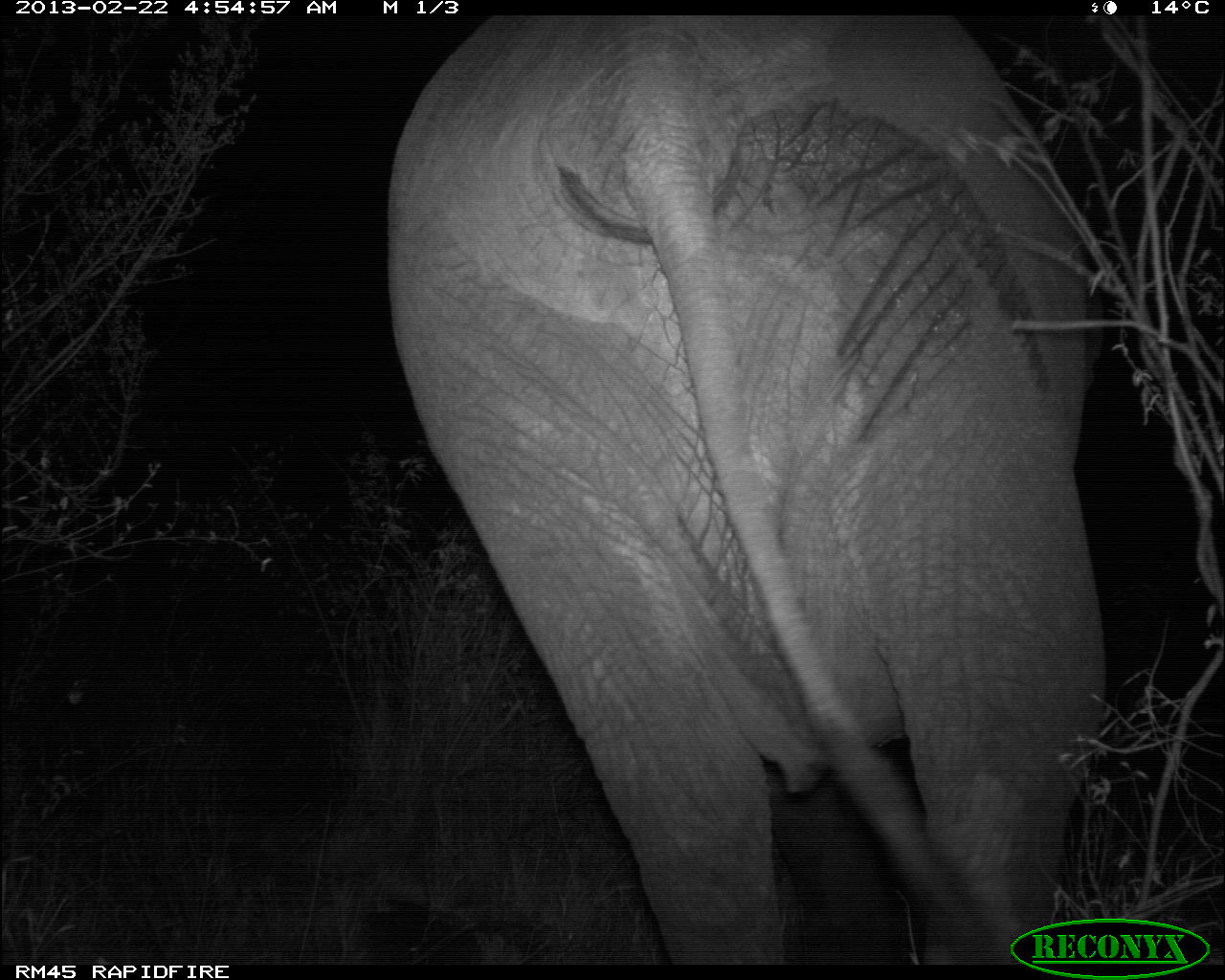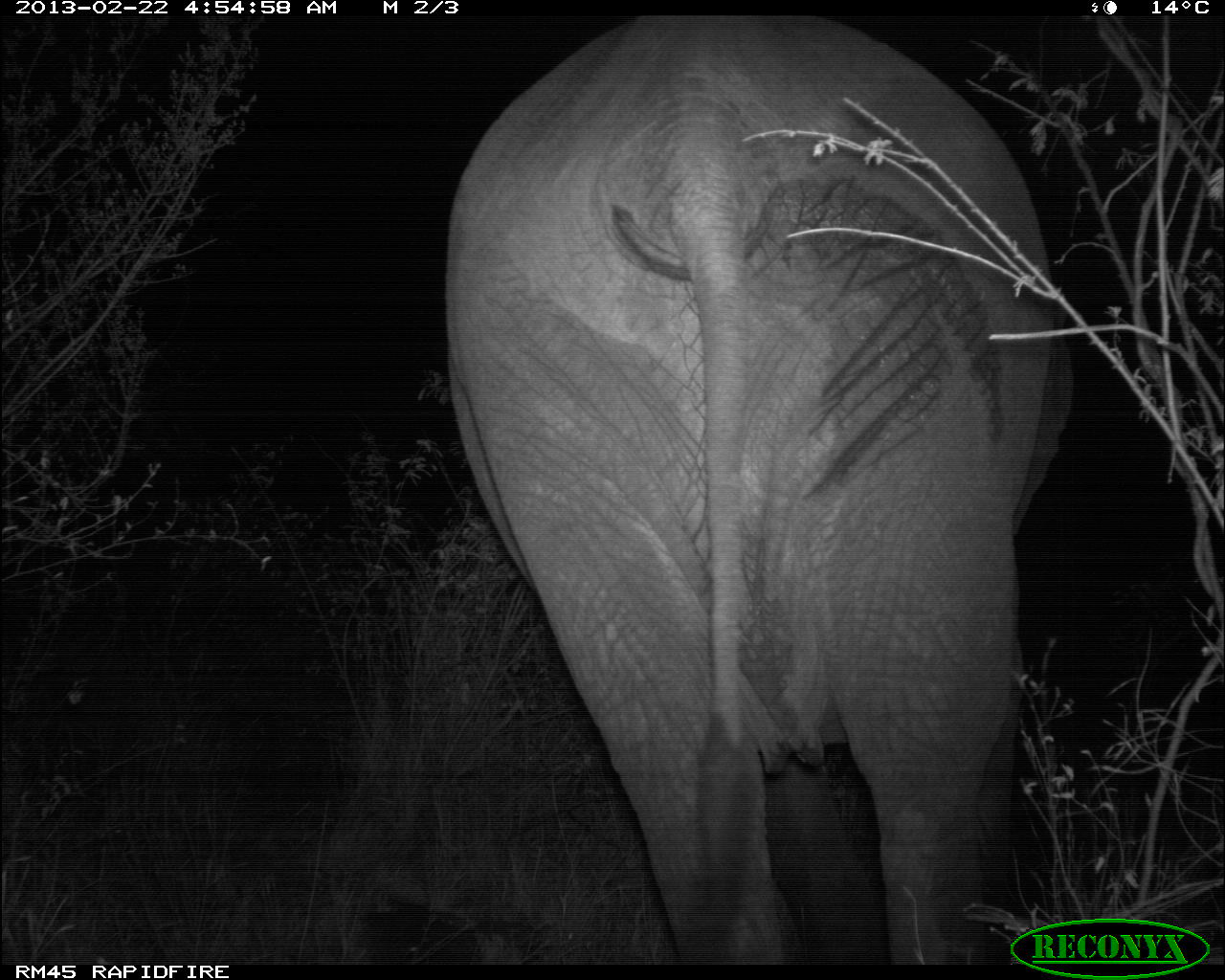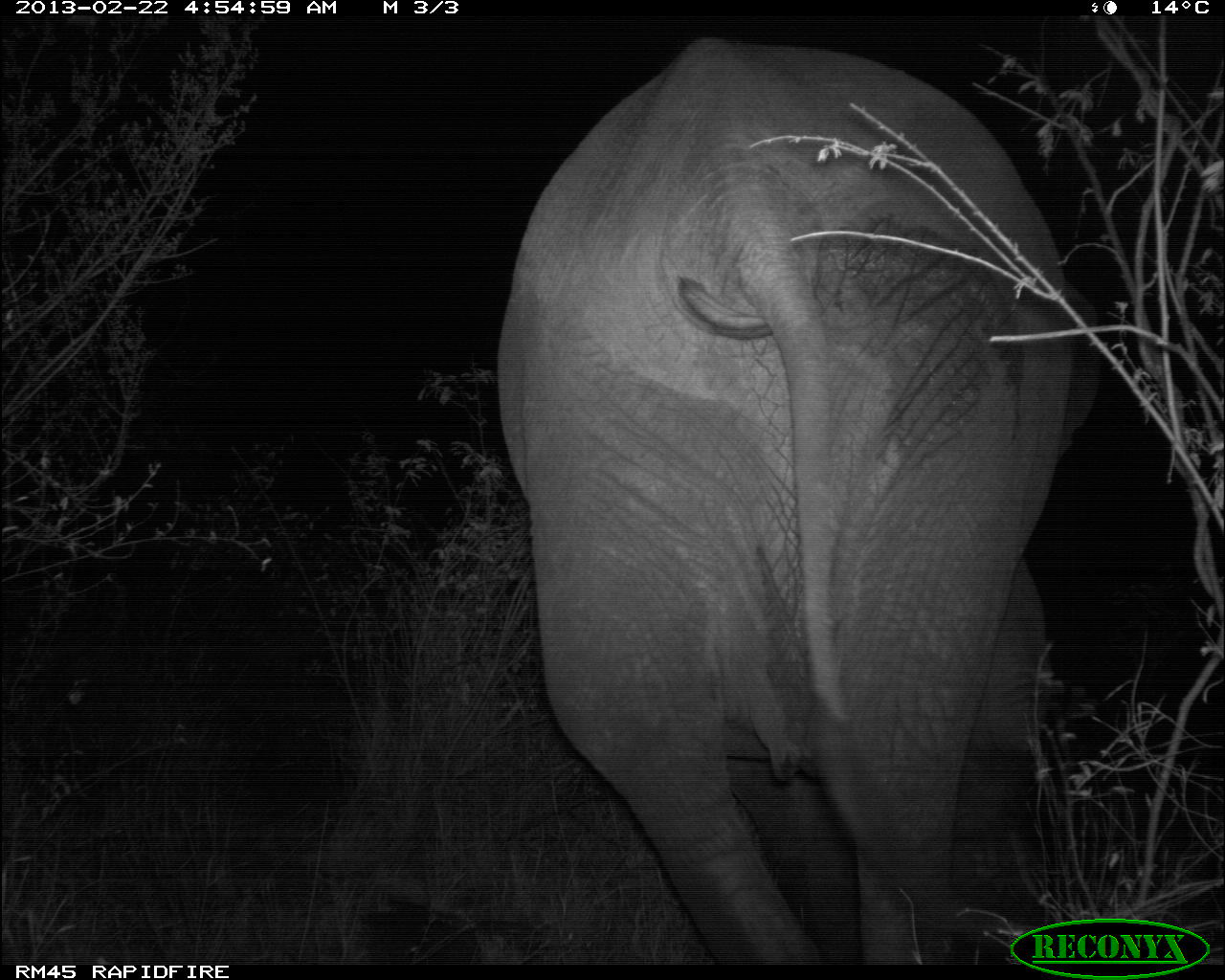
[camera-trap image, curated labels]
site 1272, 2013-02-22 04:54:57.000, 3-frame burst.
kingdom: Animalia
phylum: Chordata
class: Mammalia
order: Proboscidea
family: Elephantidae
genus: Loxodonta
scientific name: Loxodonta africana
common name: african bush elephant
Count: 1.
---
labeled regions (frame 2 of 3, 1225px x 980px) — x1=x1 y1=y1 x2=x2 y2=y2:
loxodonta africana: x1=442 y1=14 x2=1075 y2=964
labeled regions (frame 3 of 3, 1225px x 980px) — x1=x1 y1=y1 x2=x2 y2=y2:
loxodonta africana: x1=495 y1=35 x2=1103 y2=966